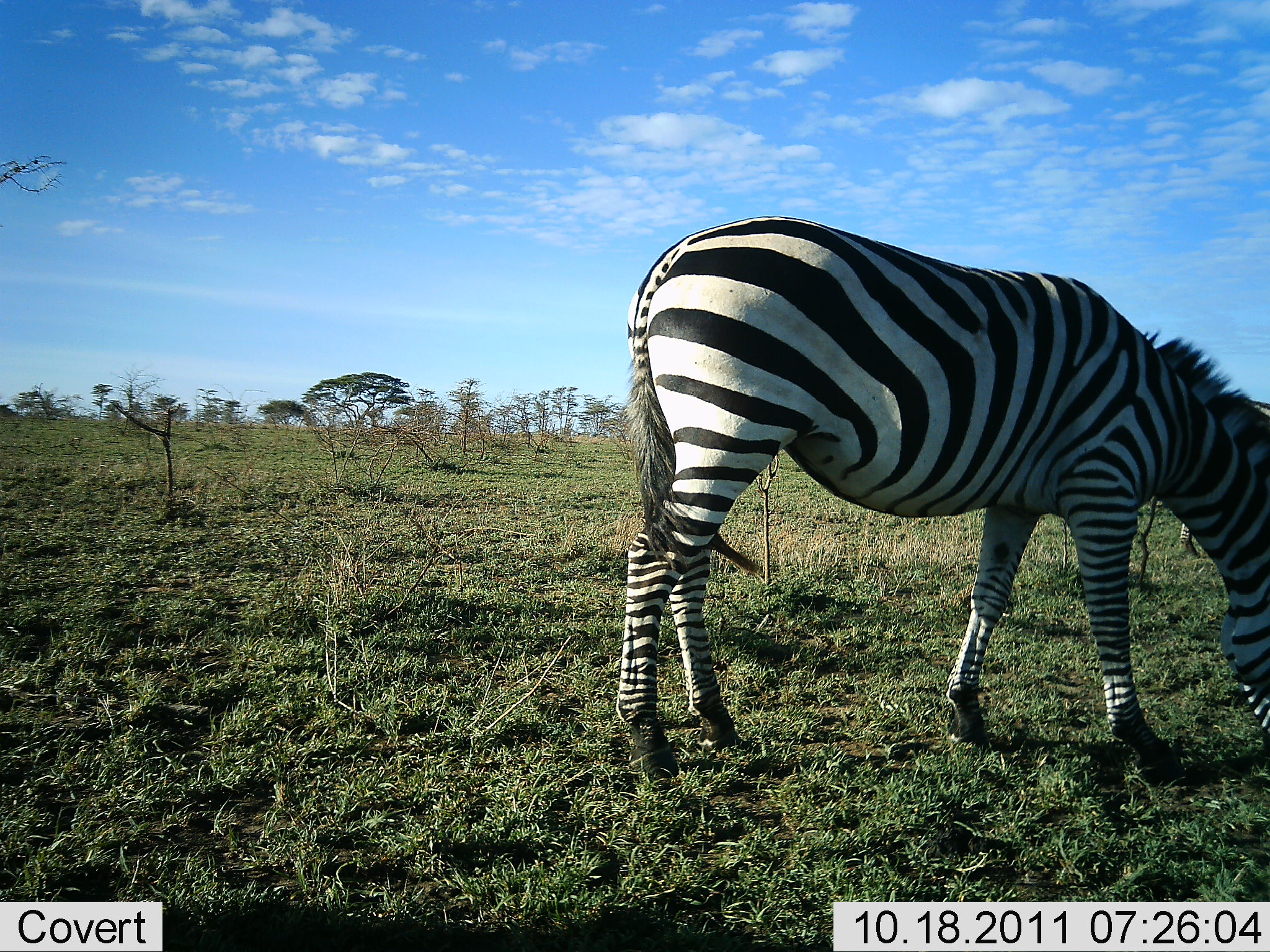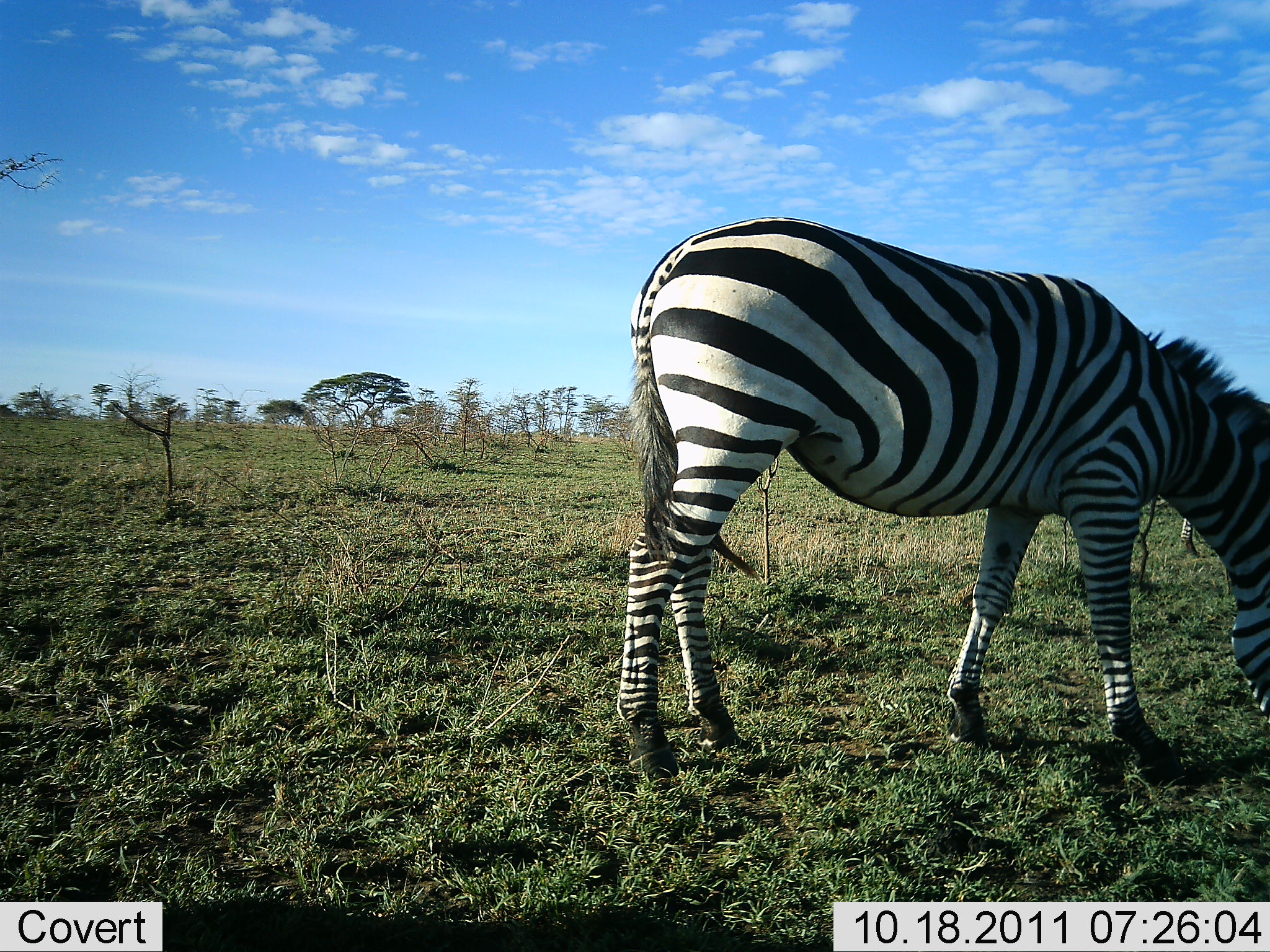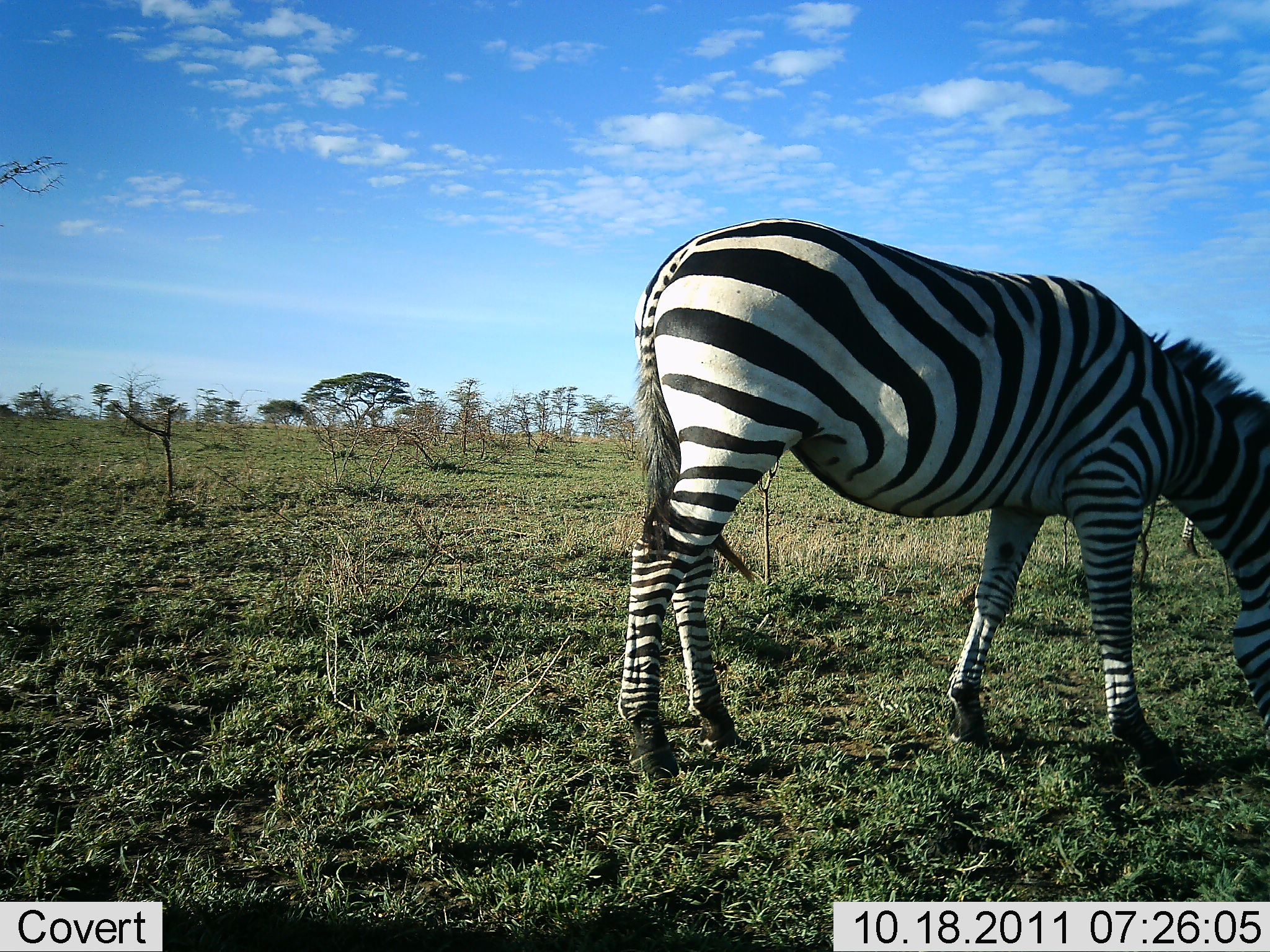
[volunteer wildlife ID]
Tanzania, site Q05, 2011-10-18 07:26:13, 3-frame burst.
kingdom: Animalia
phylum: Chordata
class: Mammalia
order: Perissodactyla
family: Equidae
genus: Equus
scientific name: Equus quagga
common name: plains zebra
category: zebra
Zebra (plains zebra) (Equus quagga), count 1. Behavior (volunteer vote fractions): standing 21%, resting 0%, moving 7%, interacting 0%. Young present (vote fraction): 0%. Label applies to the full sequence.